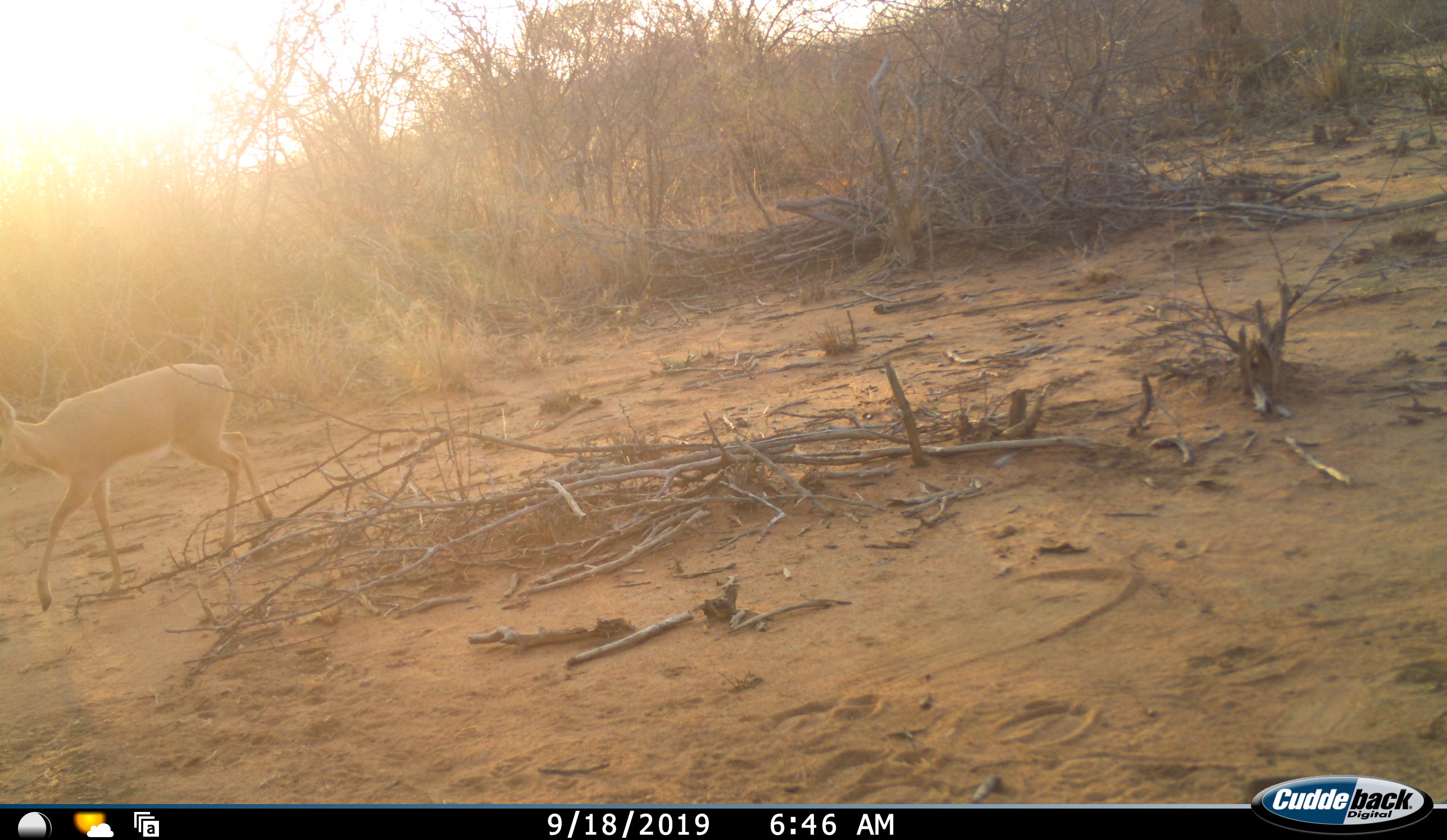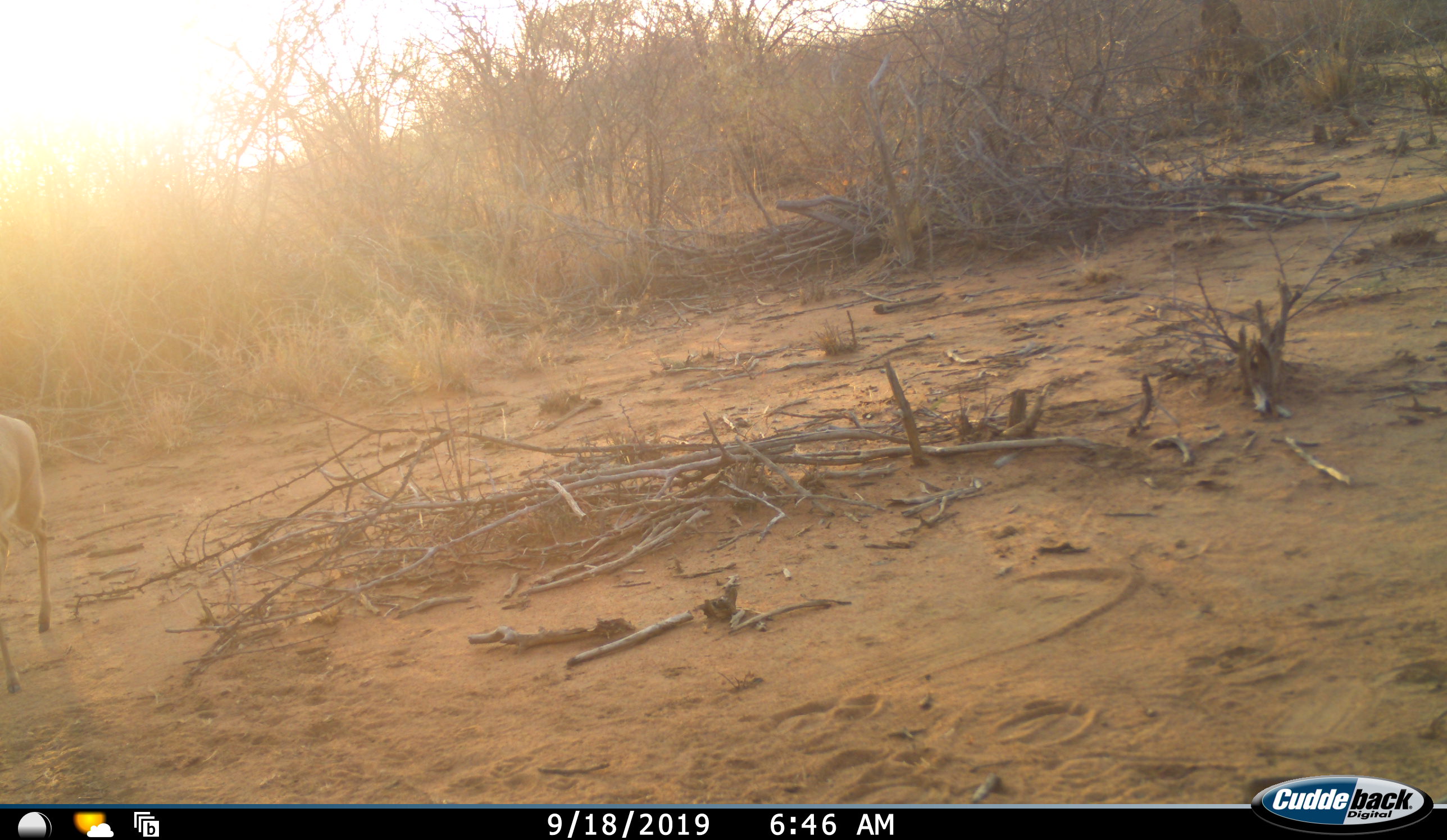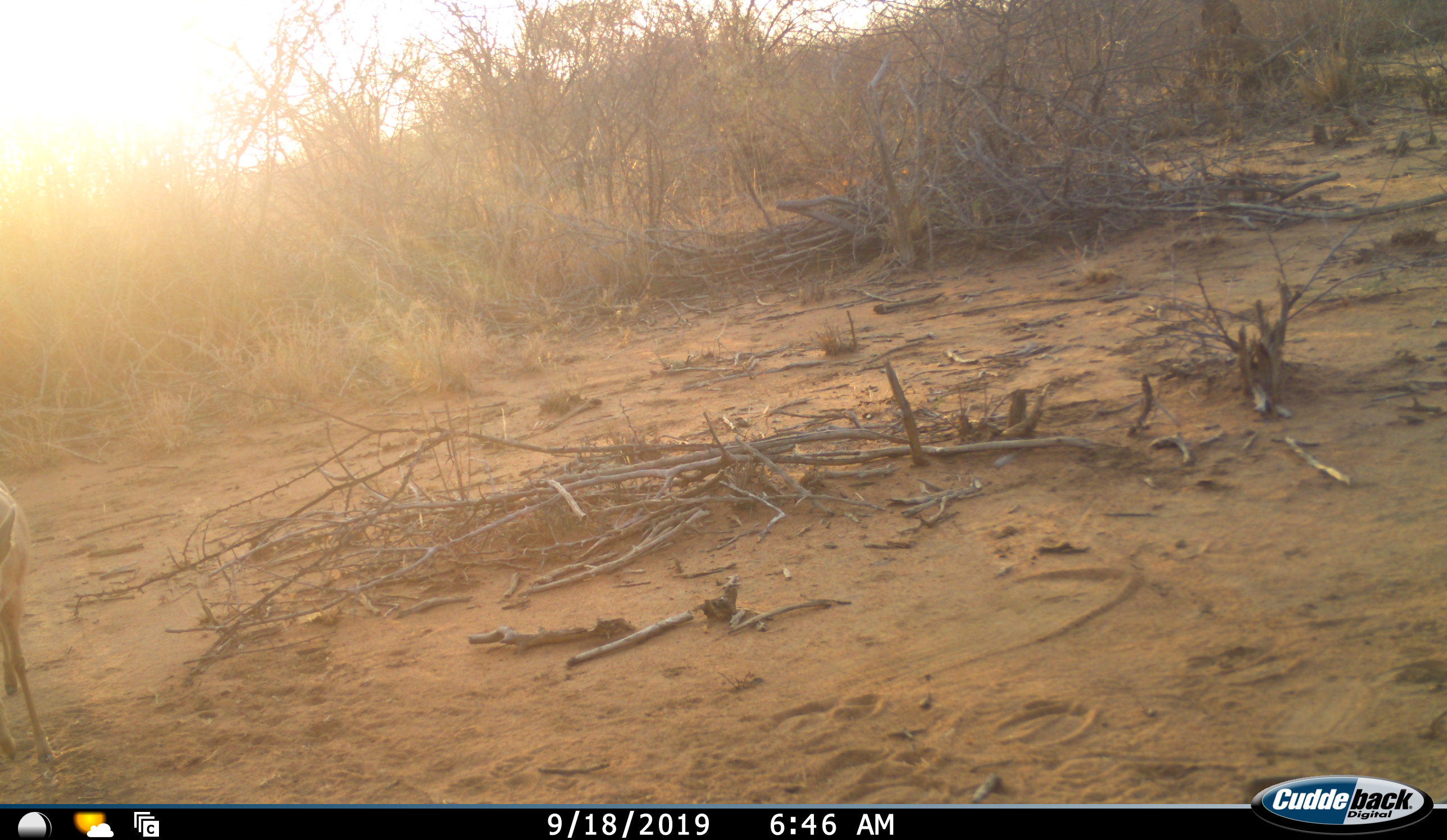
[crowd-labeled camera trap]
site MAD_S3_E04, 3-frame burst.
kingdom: Animalia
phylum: Chordata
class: Mammalia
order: Artiodactyla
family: Bovidae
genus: Aepyceros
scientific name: Aepyceros melampus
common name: impala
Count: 1.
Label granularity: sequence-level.